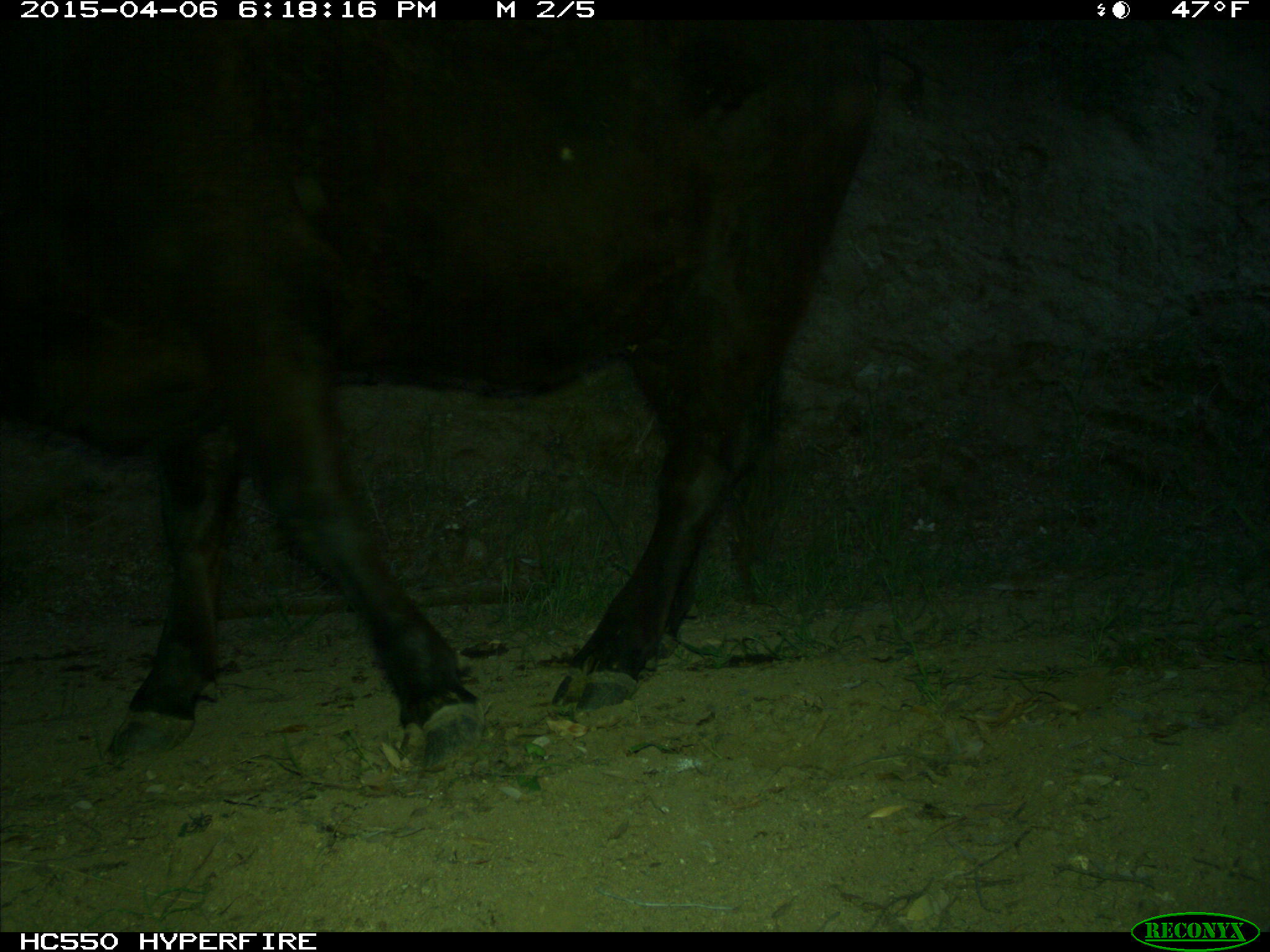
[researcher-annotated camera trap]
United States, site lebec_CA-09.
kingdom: Animalia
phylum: Chordata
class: Mammalia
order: Artiodactyla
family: Bovidae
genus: Bos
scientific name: Bos taurus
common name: domestic cow